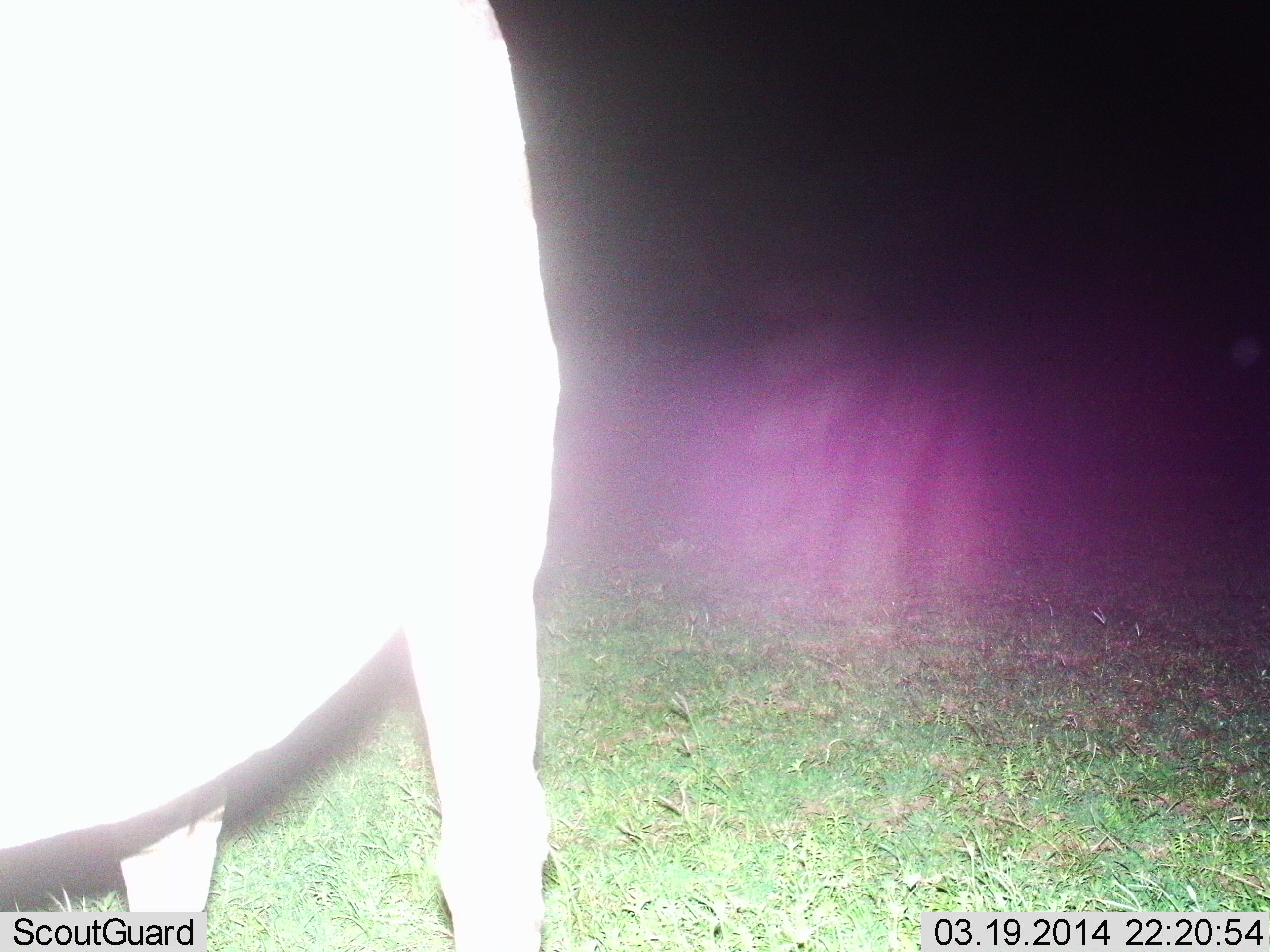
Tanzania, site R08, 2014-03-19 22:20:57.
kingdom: Animalia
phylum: Chordata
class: Mammalia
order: Perissodactyla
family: Equidae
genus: Equus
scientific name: Equus quagga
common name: plains zebra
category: zebra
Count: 1.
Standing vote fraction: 100%.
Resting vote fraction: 0%.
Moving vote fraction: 0%.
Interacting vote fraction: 0%.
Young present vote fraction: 0%.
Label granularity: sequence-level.